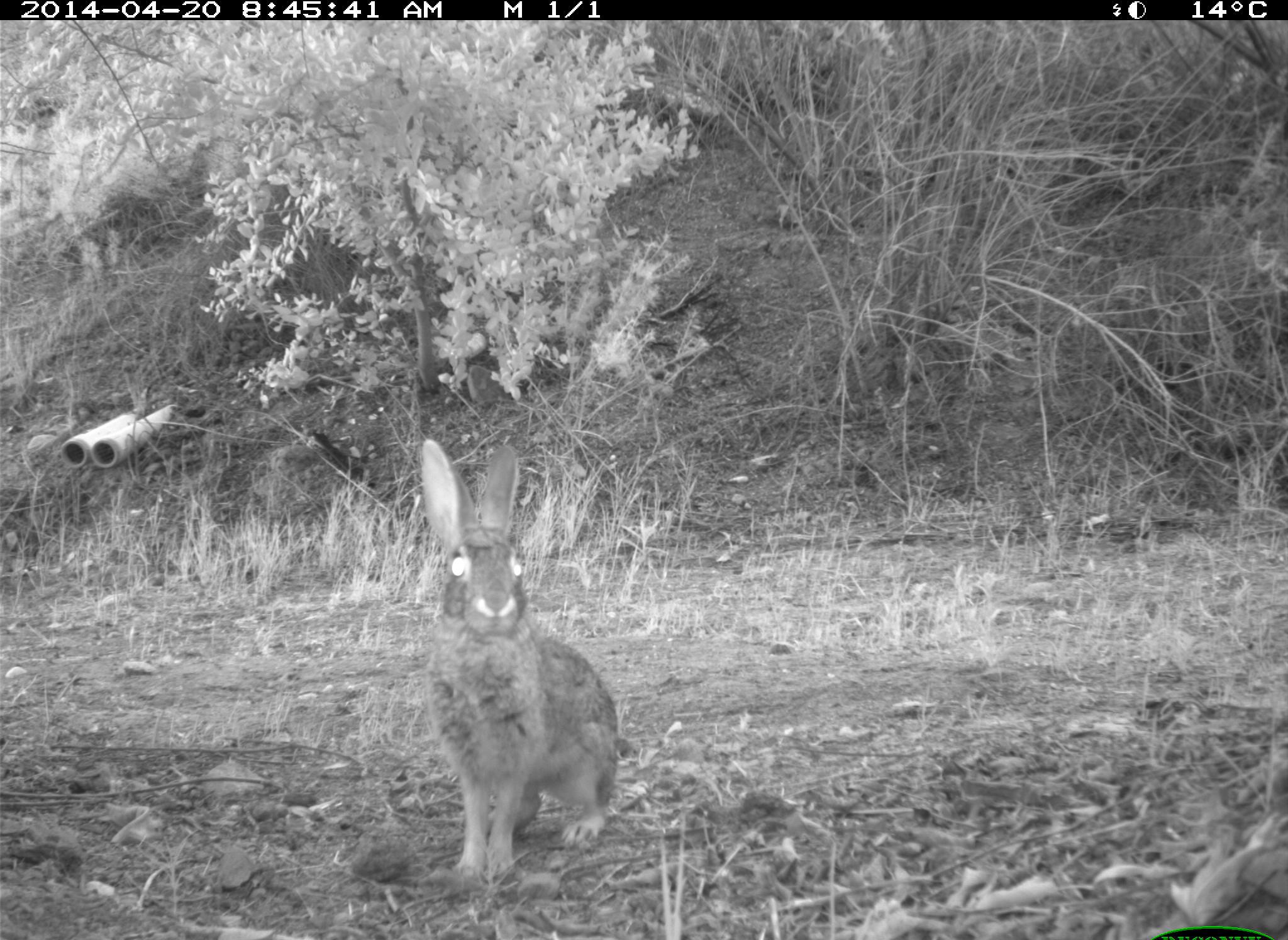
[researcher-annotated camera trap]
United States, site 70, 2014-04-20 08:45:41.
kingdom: Animalia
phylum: Chordata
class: Mammalia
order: Lagomorpha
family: Leporidae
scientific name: Leporidae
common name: rabbits and hares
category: rabbit